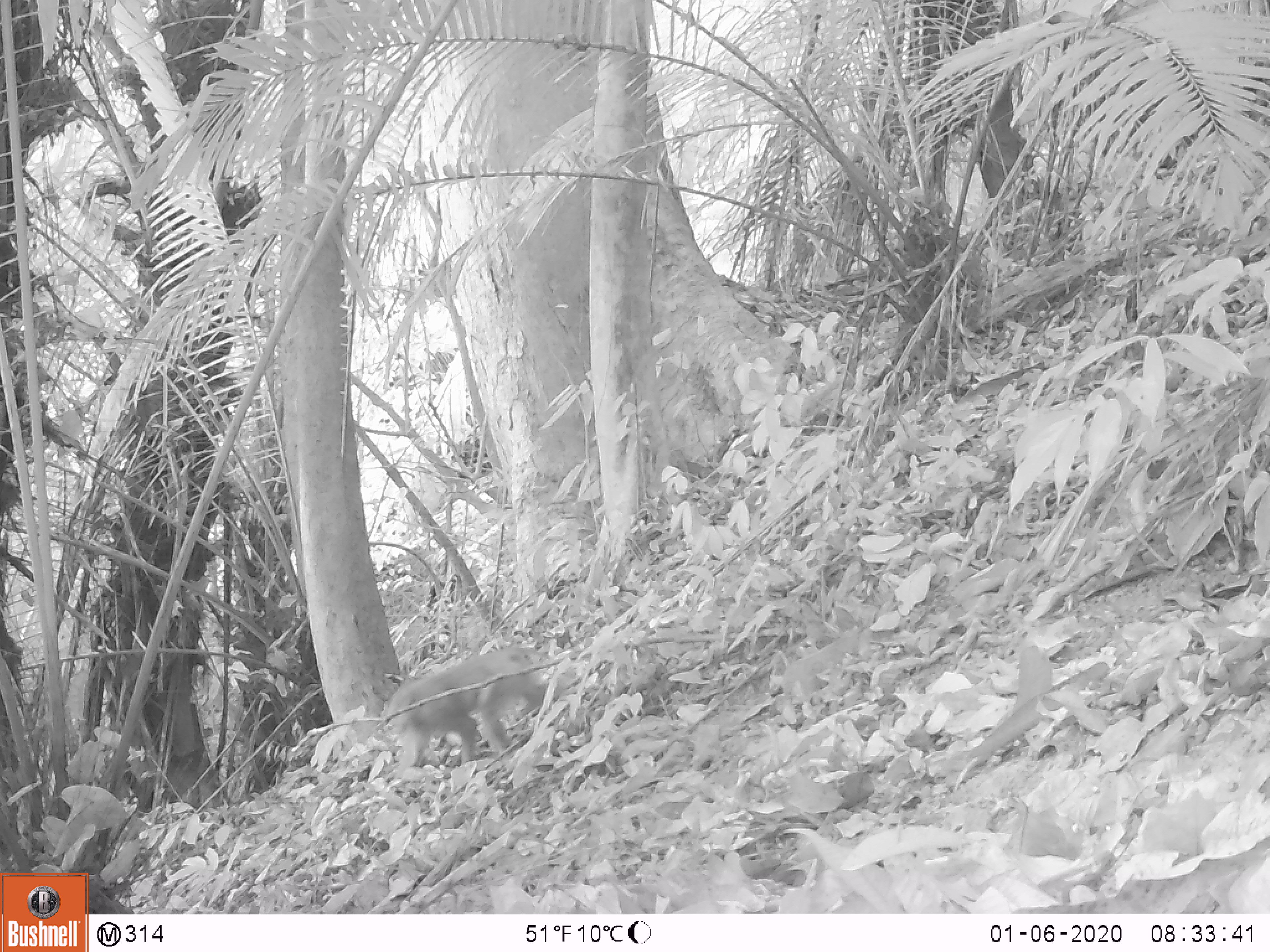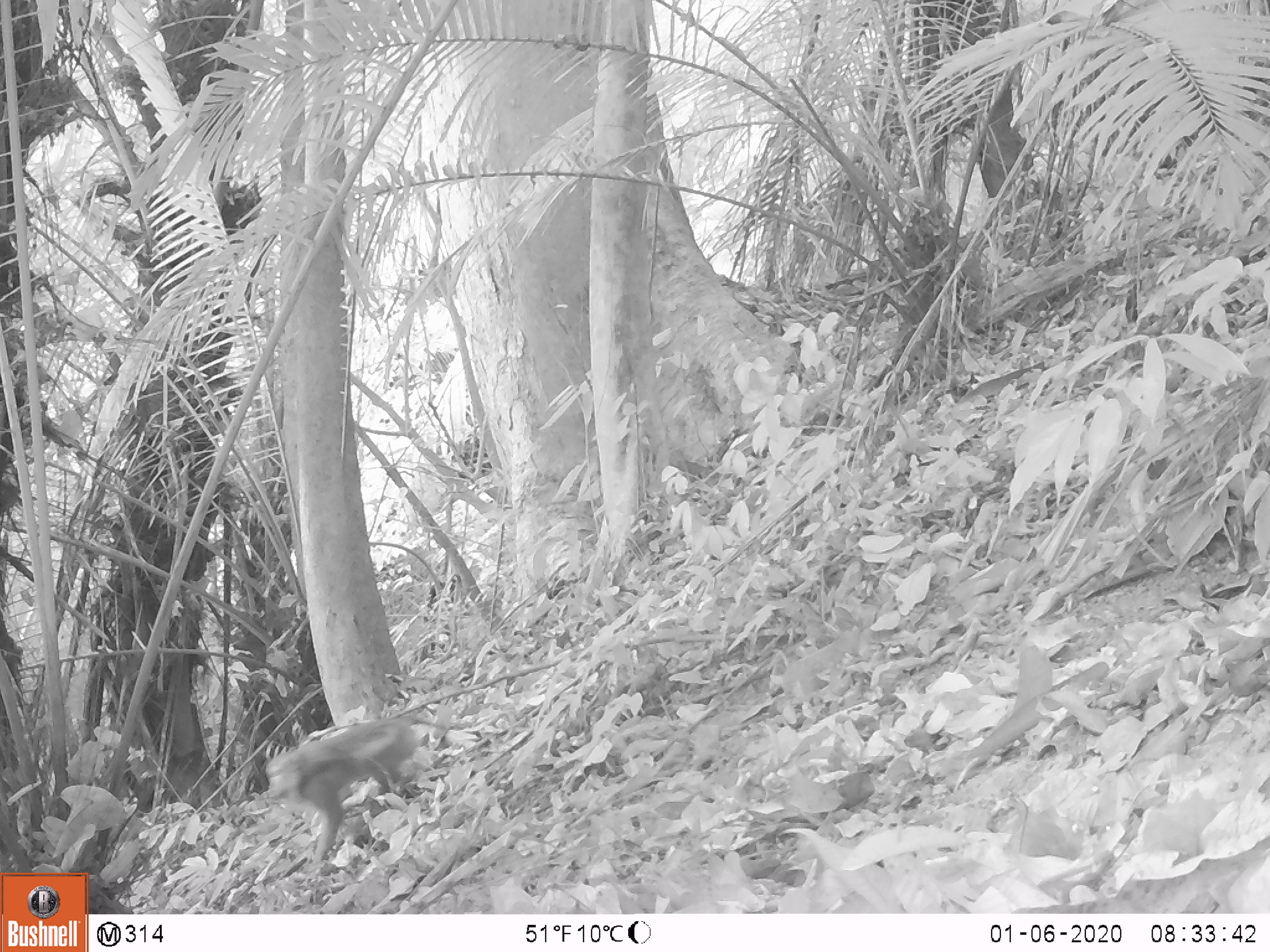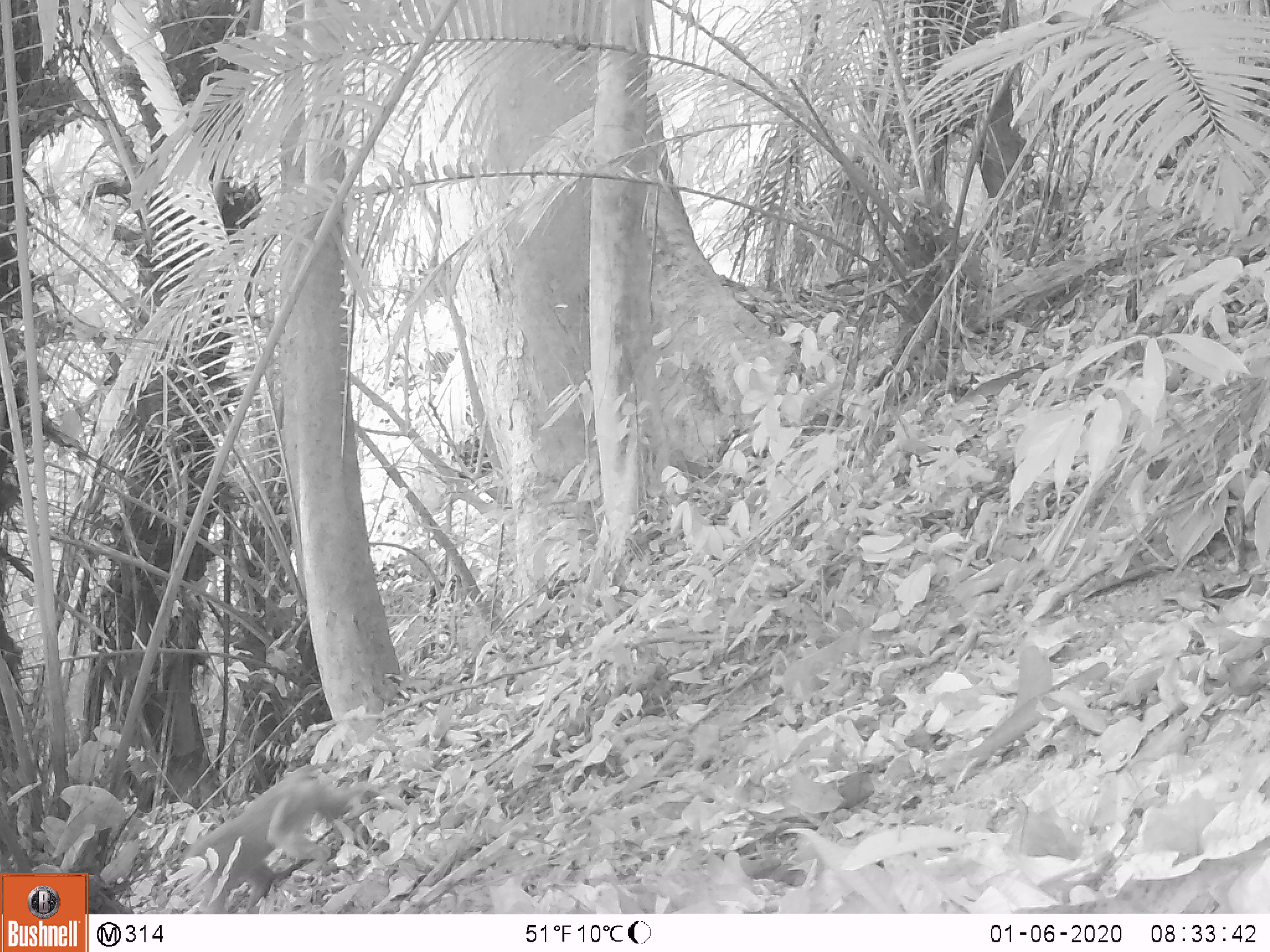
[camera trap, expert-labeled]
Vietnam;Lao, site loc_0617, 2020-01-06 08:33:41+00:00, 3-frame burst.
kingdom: Animalia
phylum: Chordata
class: Mammalia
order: Primates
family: Cercopithecidae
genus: Macaca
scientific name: Macaca nemestrina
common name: pig-tailed macaque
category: pig tailed macaque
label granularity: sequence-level